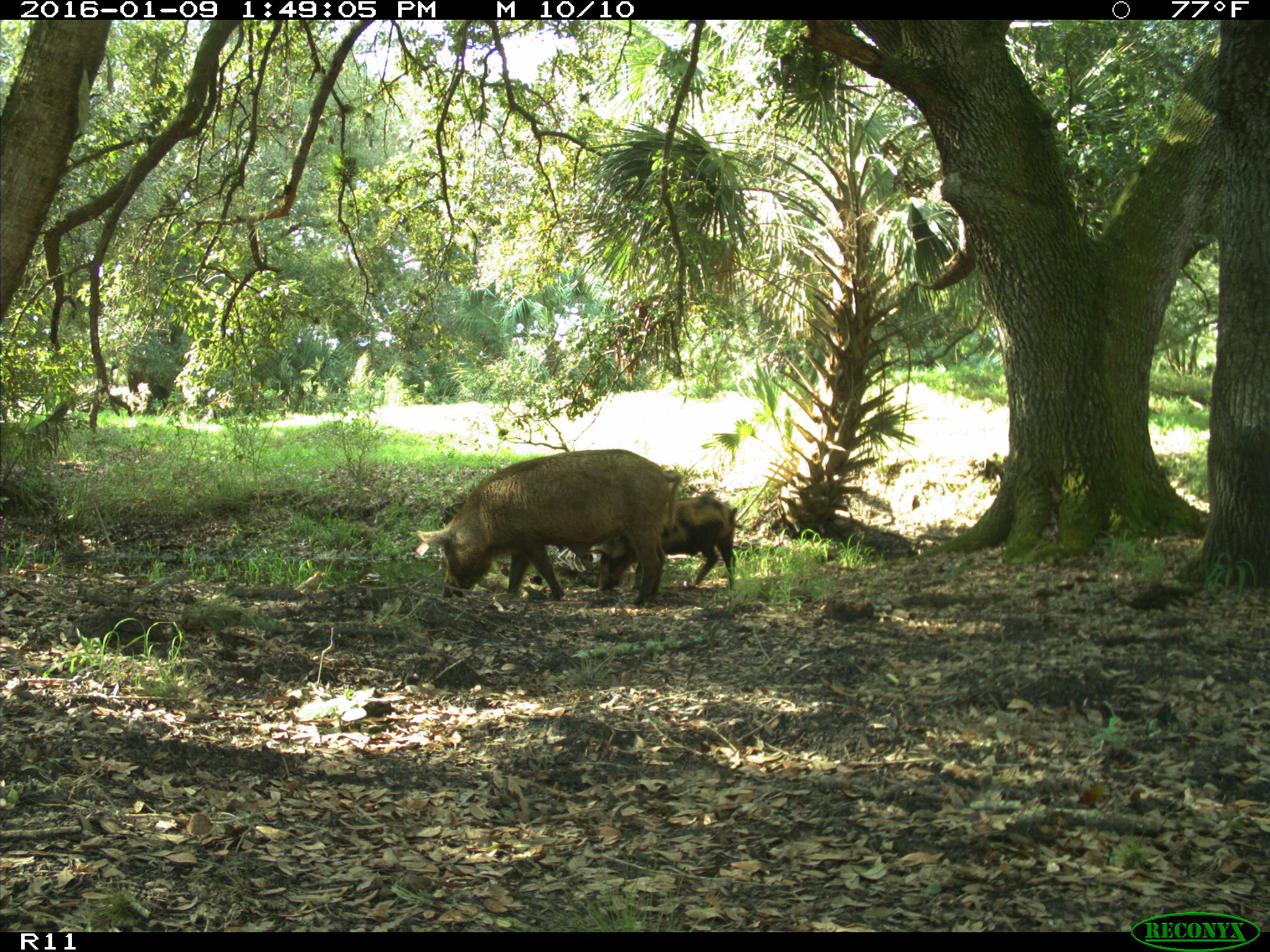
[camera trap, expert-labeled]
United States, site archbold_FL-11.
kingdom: Animalia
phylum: Chordata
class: Mammalia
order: Artiodactyla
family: Suidae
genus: Sus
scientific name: Sus scrofa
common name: wild boar